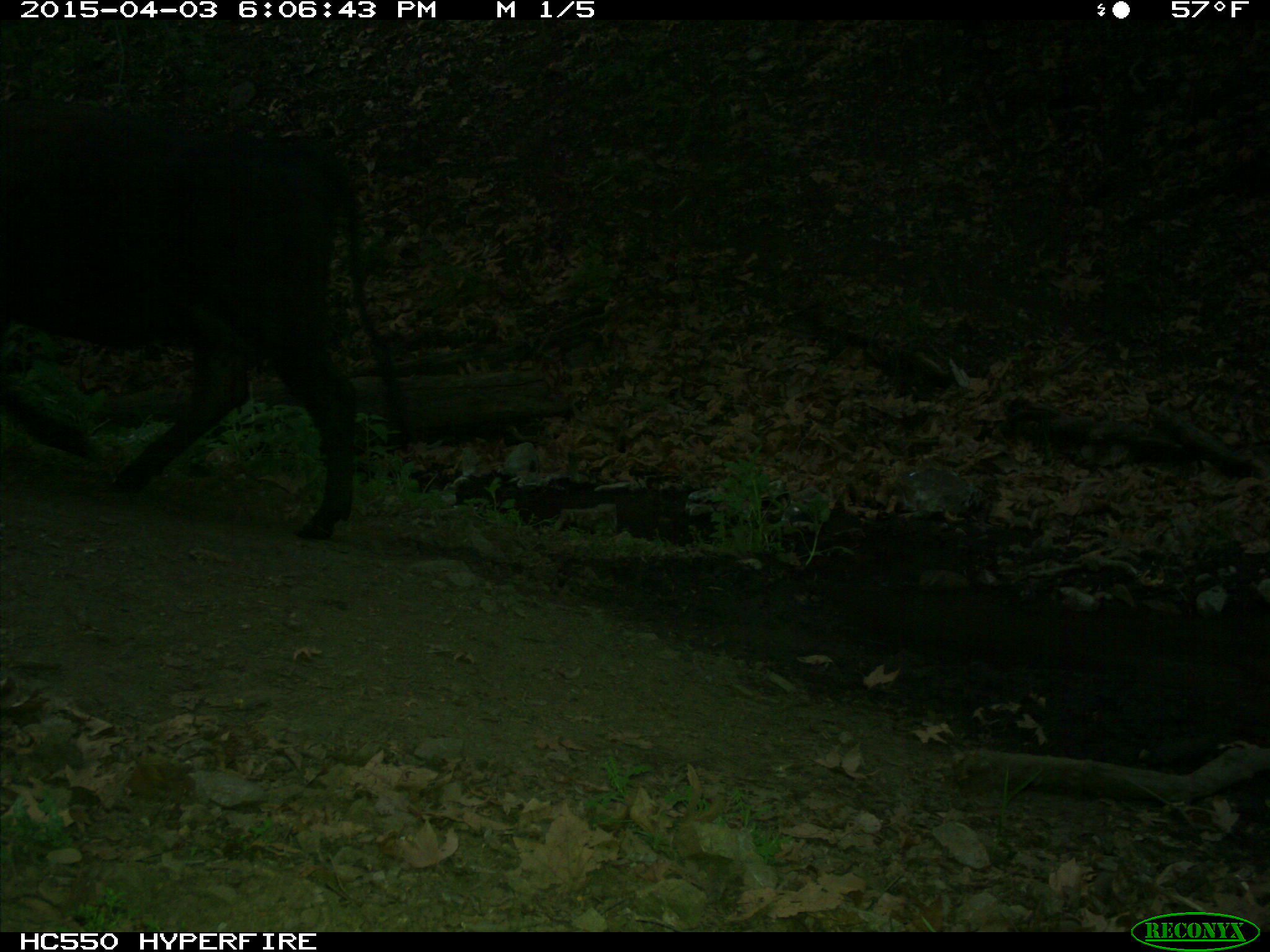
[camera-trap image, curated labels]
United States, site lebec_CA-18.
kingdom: Animalia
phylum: Chordata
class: Mammalia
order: Artiodactyla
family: Bovidae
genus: Bos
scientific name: Bos taurus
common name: domestic cow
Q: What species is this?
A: Bos taurus (domestic cow).